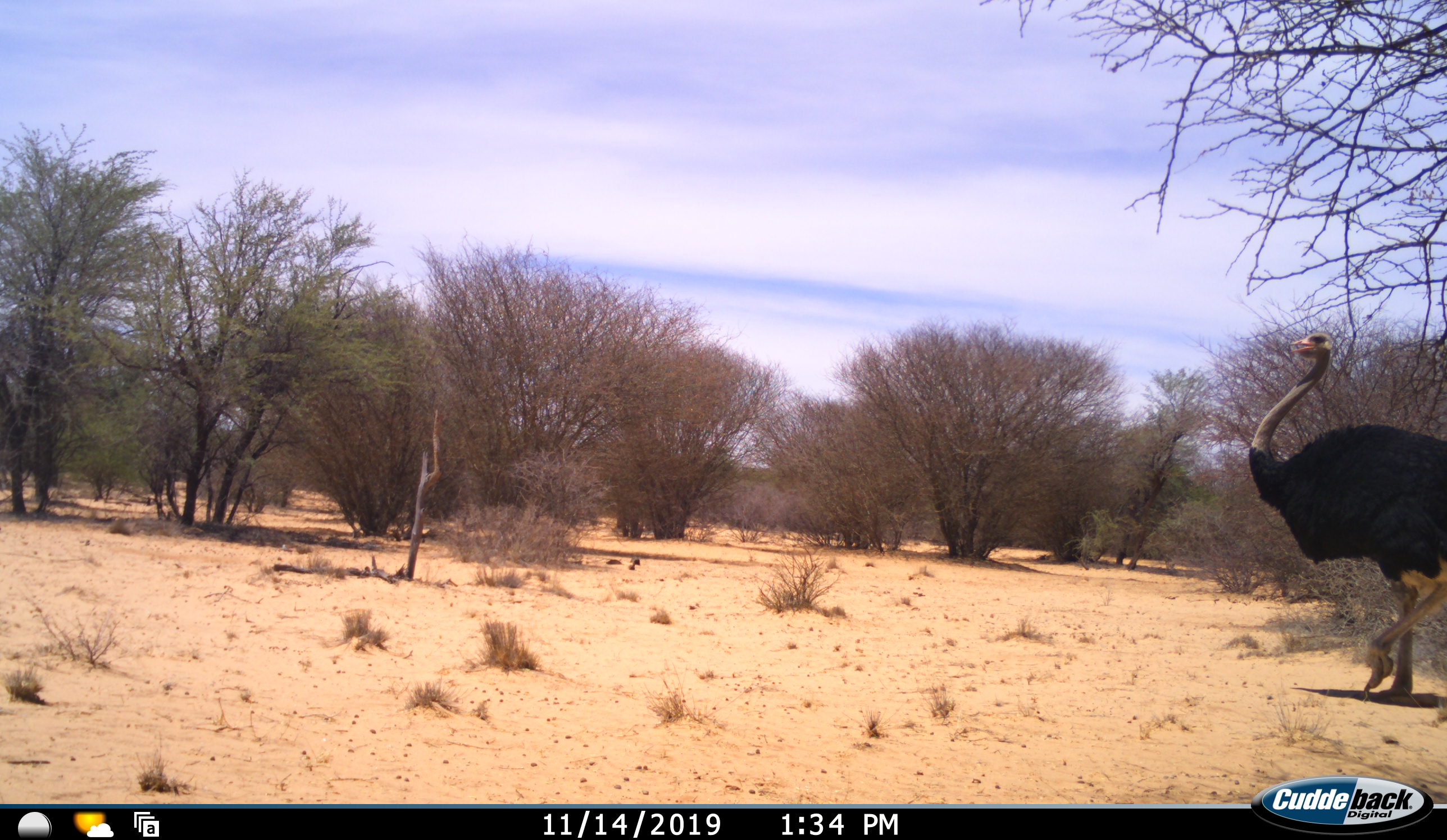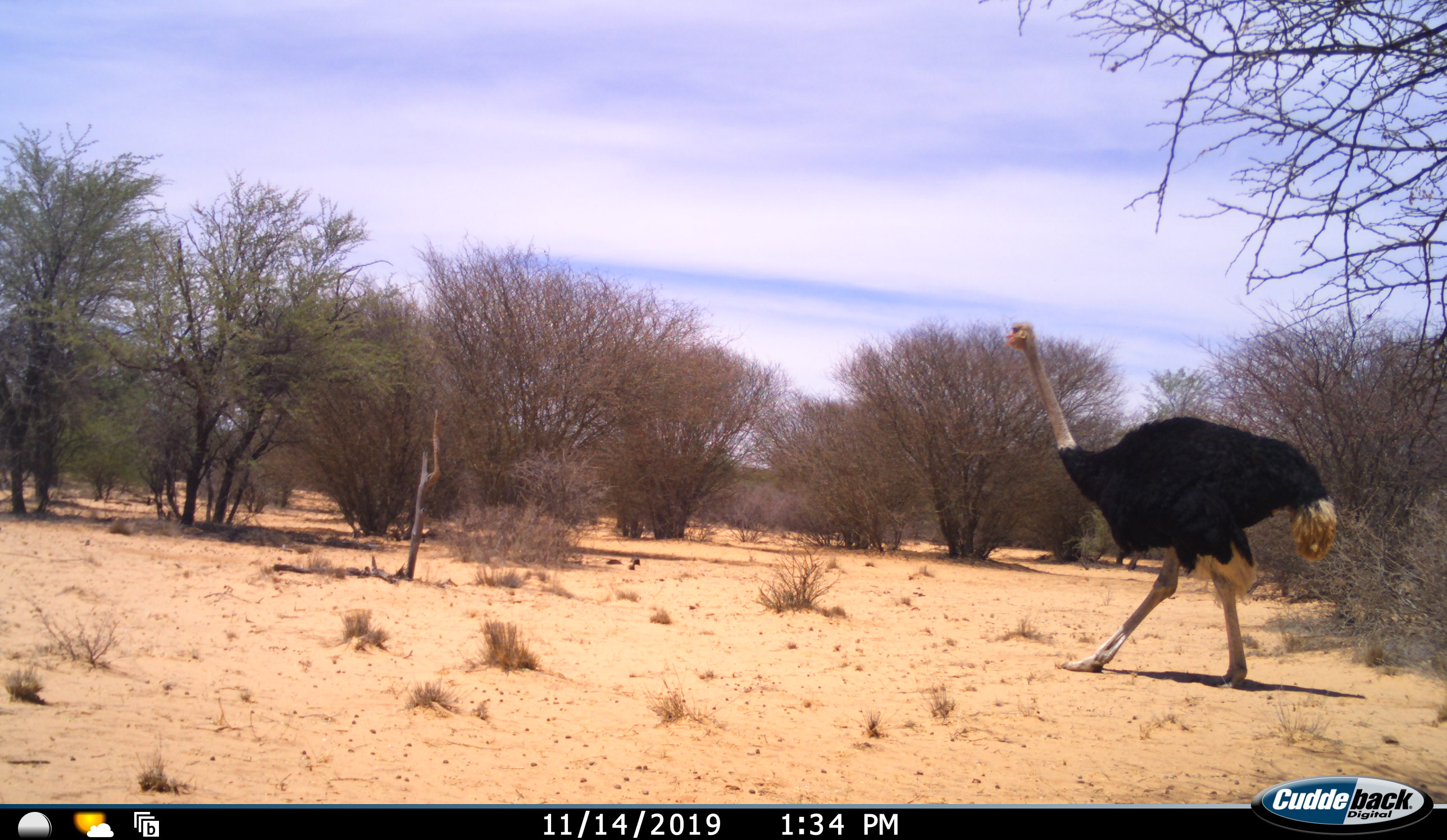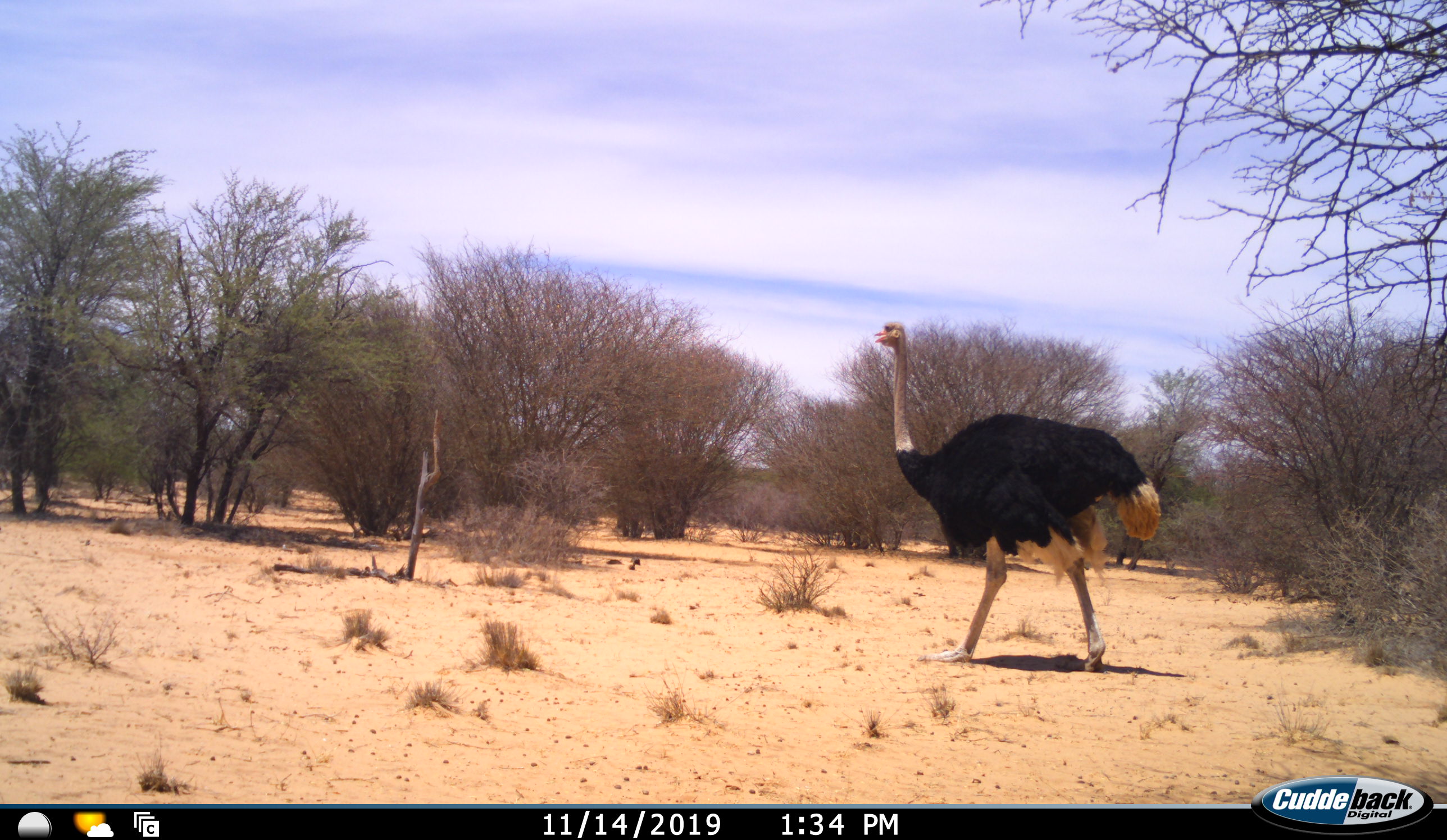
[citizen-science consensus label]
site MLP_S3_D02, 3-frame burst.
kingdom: Animalia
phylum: Chordata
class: Aves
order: Struthioniformes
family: Struthionidae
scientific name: Struthionidae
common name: ostrich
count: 1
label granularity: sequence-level